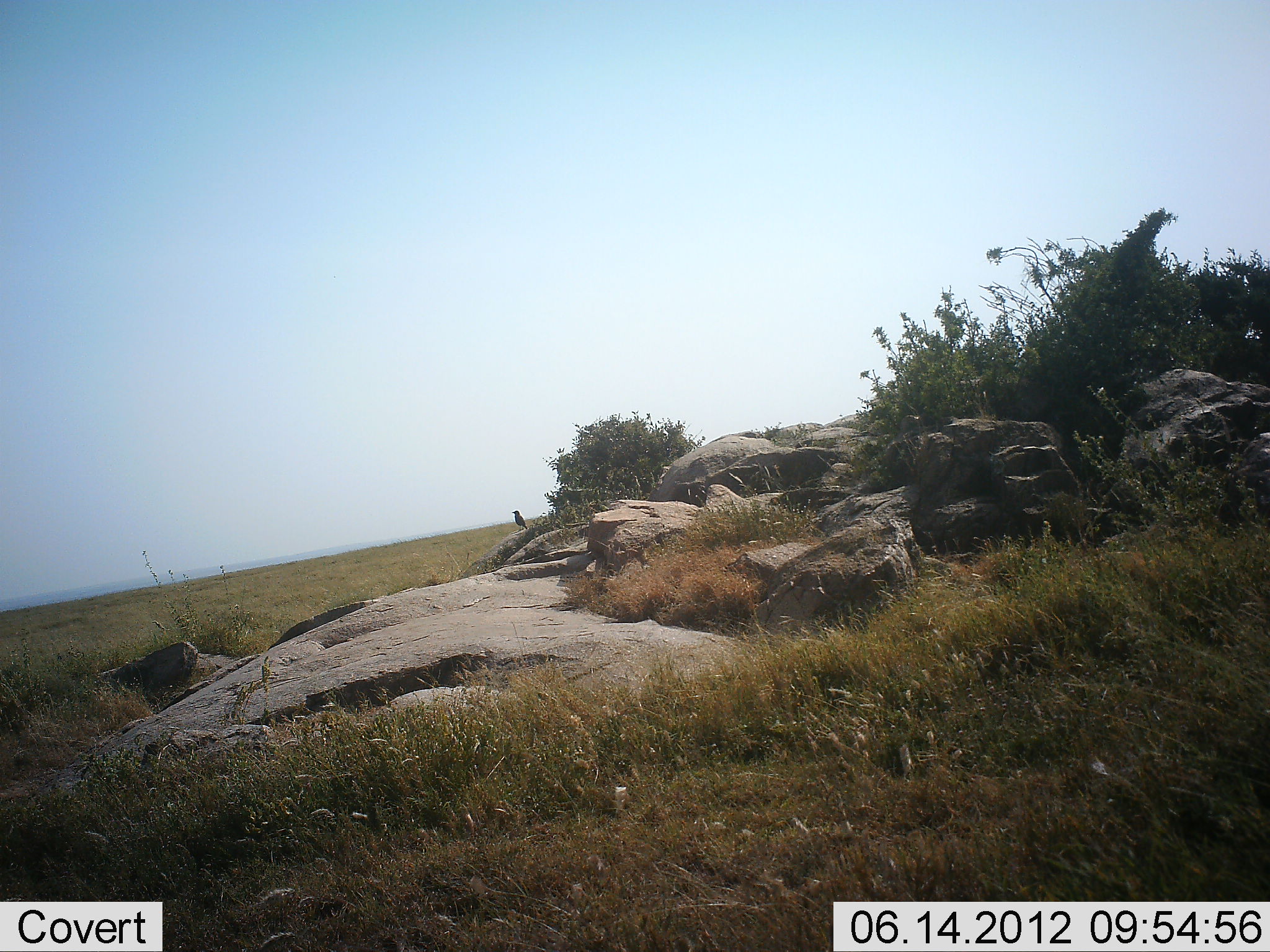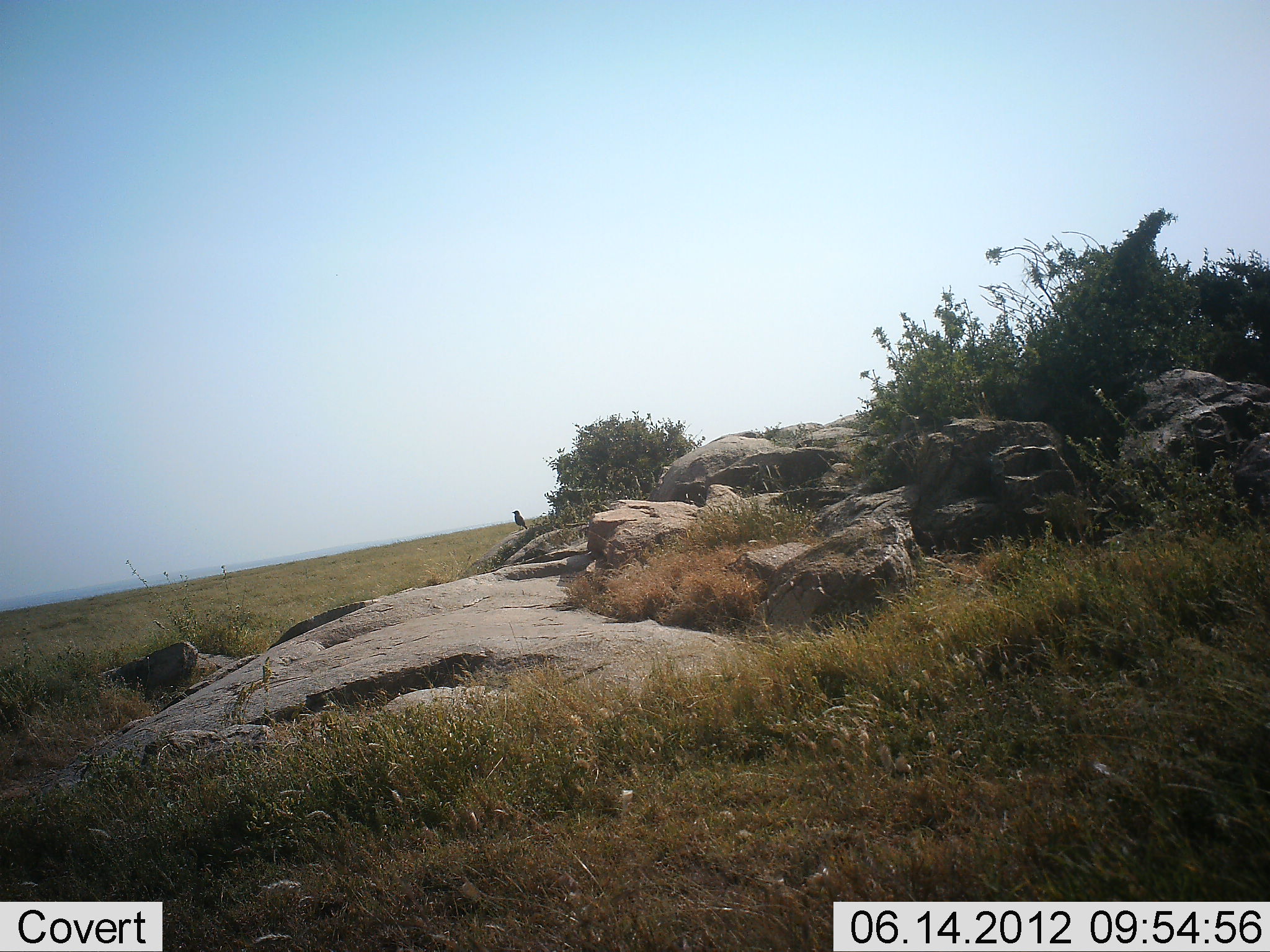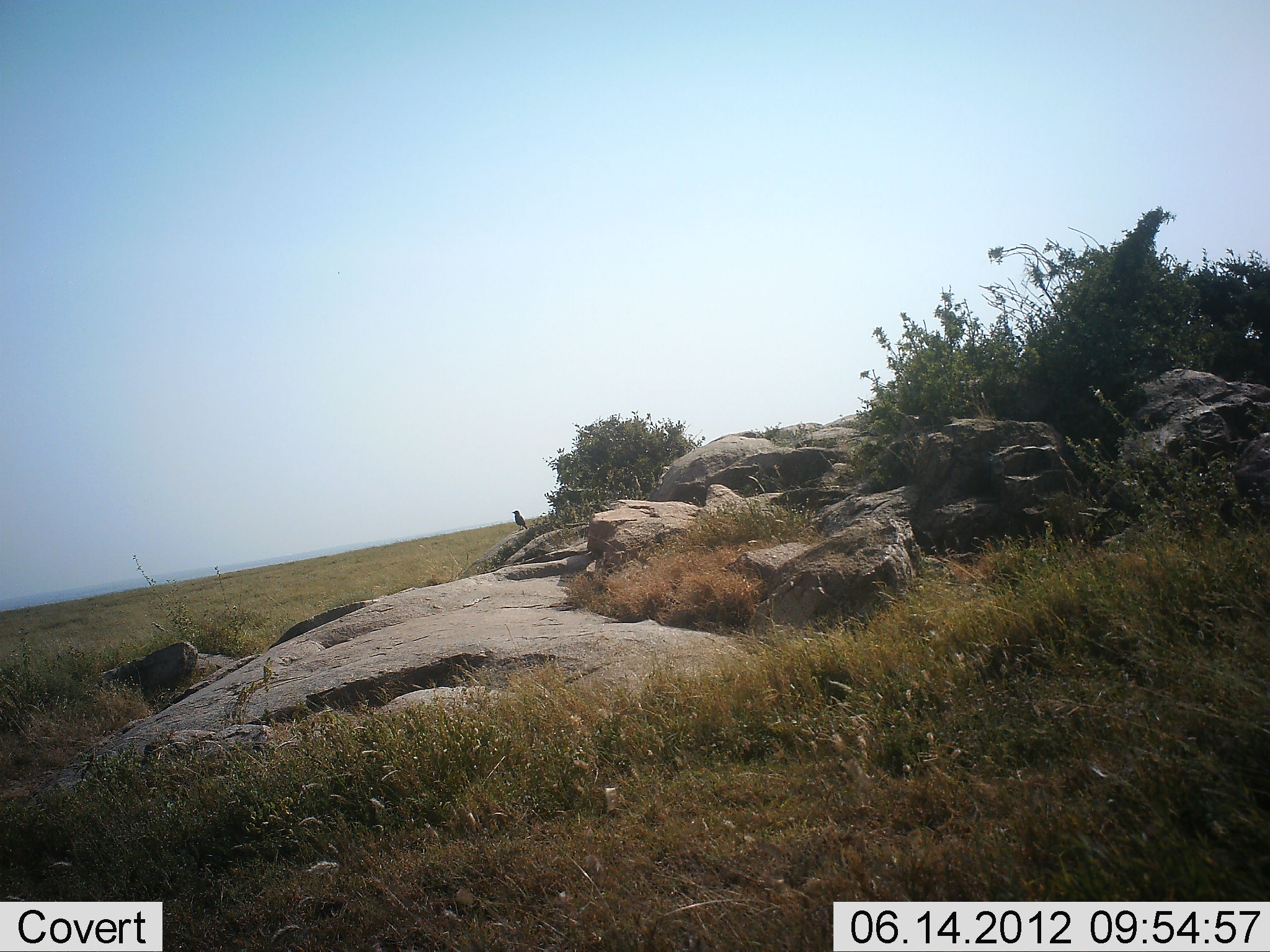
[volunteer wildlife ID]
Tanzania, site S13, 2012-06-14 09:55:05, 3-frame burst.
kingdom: Animalia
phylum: Chordata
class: Aves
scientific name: Aves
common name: bird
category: otherbird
Otherbird (bird) (Aves), count 1. Behavior (volunteer vote fractions): standing 100%, resting 0%, moving 0%, interacting 0%. Young present (vote fraction): 0%. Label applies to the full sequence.